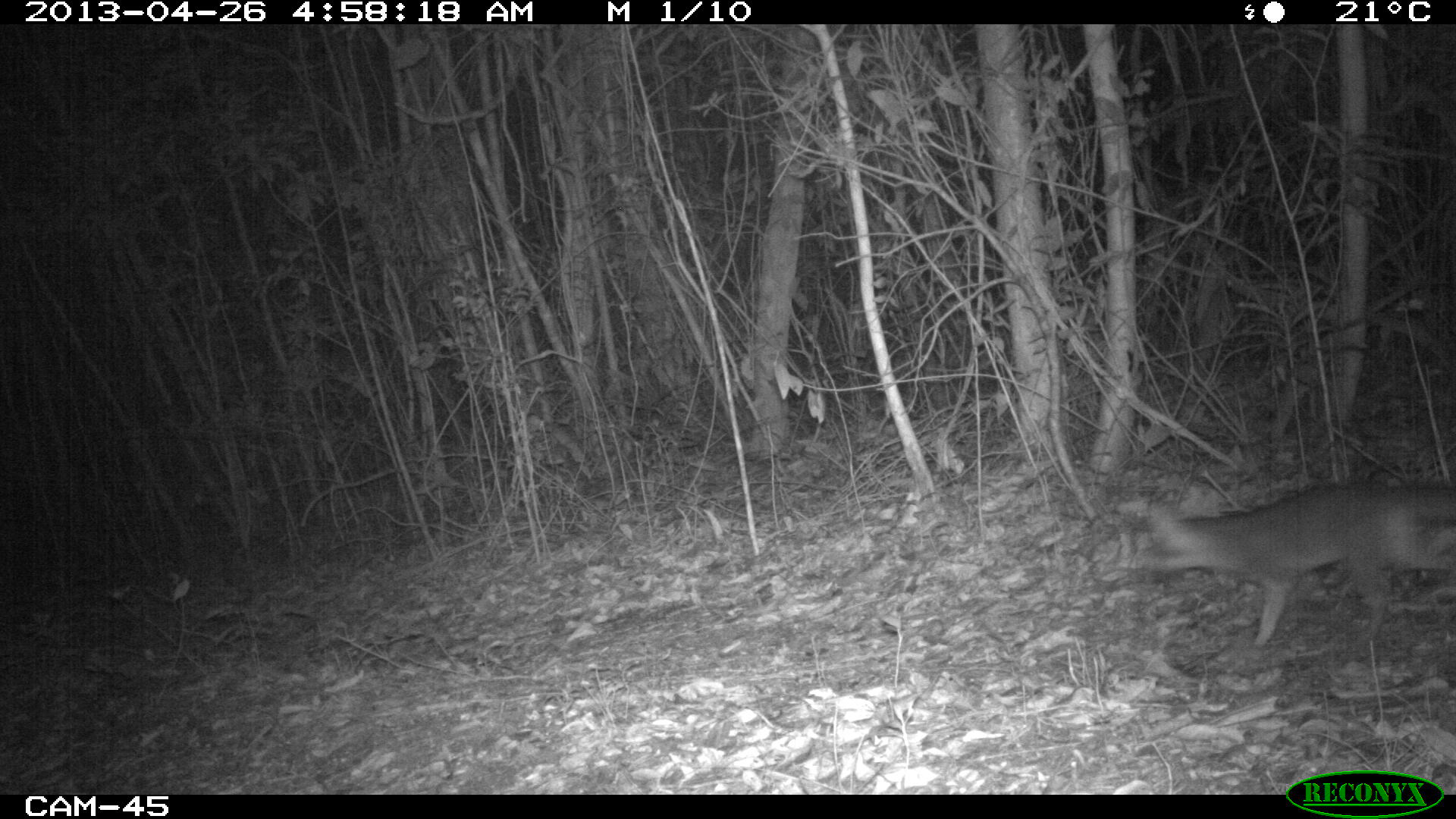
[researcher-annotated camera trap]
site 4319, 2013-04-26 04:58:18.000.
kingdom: Animalia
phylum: Chordata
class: Mammalia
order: Carnivora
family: Canidae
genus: Urocyon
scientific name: Urocyon cinereoargenteus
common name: gray fox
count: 1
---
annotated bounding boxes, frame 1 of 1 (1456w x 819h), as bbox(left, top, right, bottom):
urocyon cinereoargenteus: bbox(1135, 479, 1456, 649)